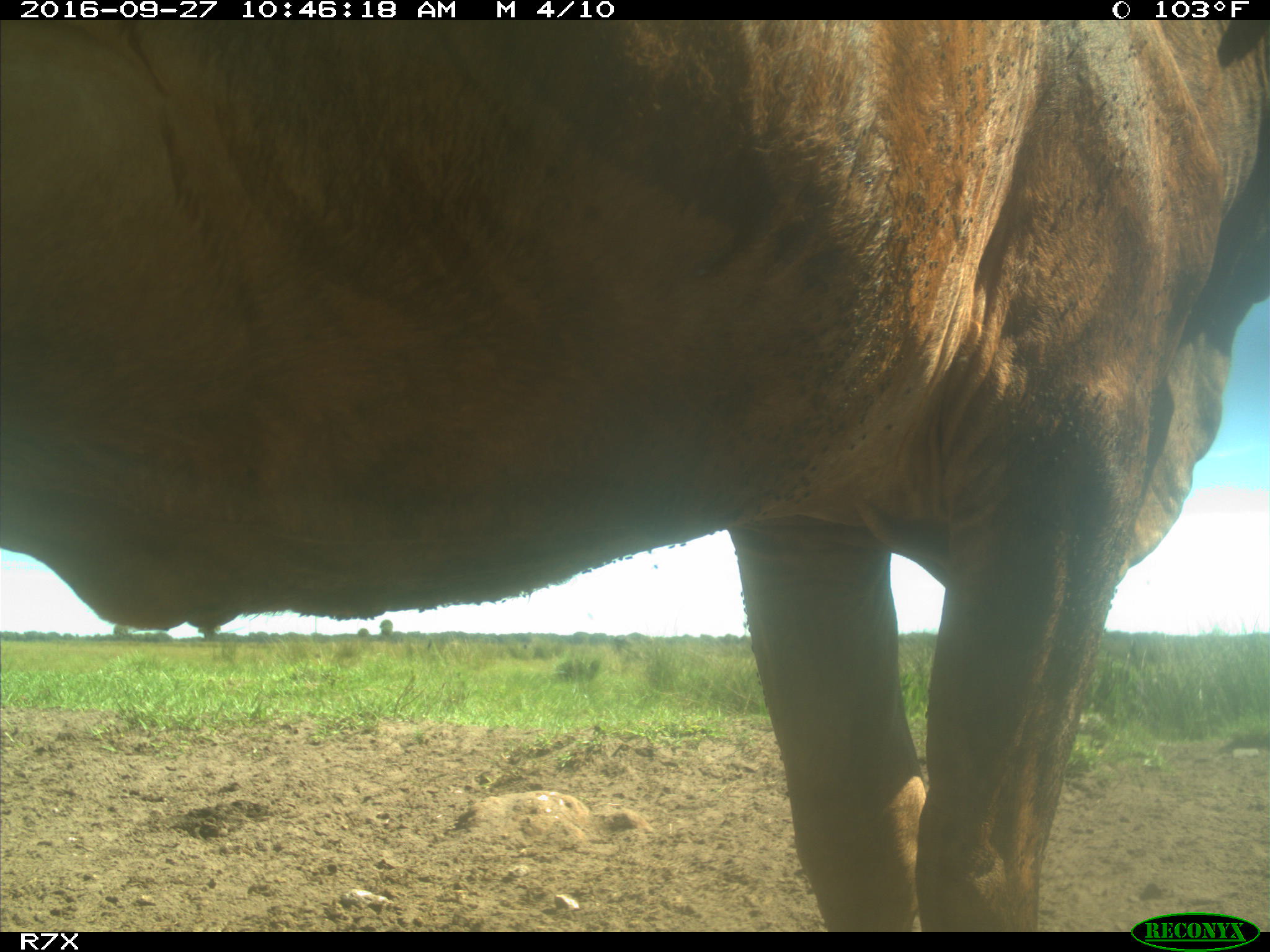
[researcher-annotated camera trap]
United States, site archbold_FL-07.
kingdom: Animalia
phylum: Chordata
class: Mammalia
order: Artiodactyla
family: Bovidae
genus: Bos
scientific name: Bos taurus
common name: domestic cow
Bos taurus (domestic cow).